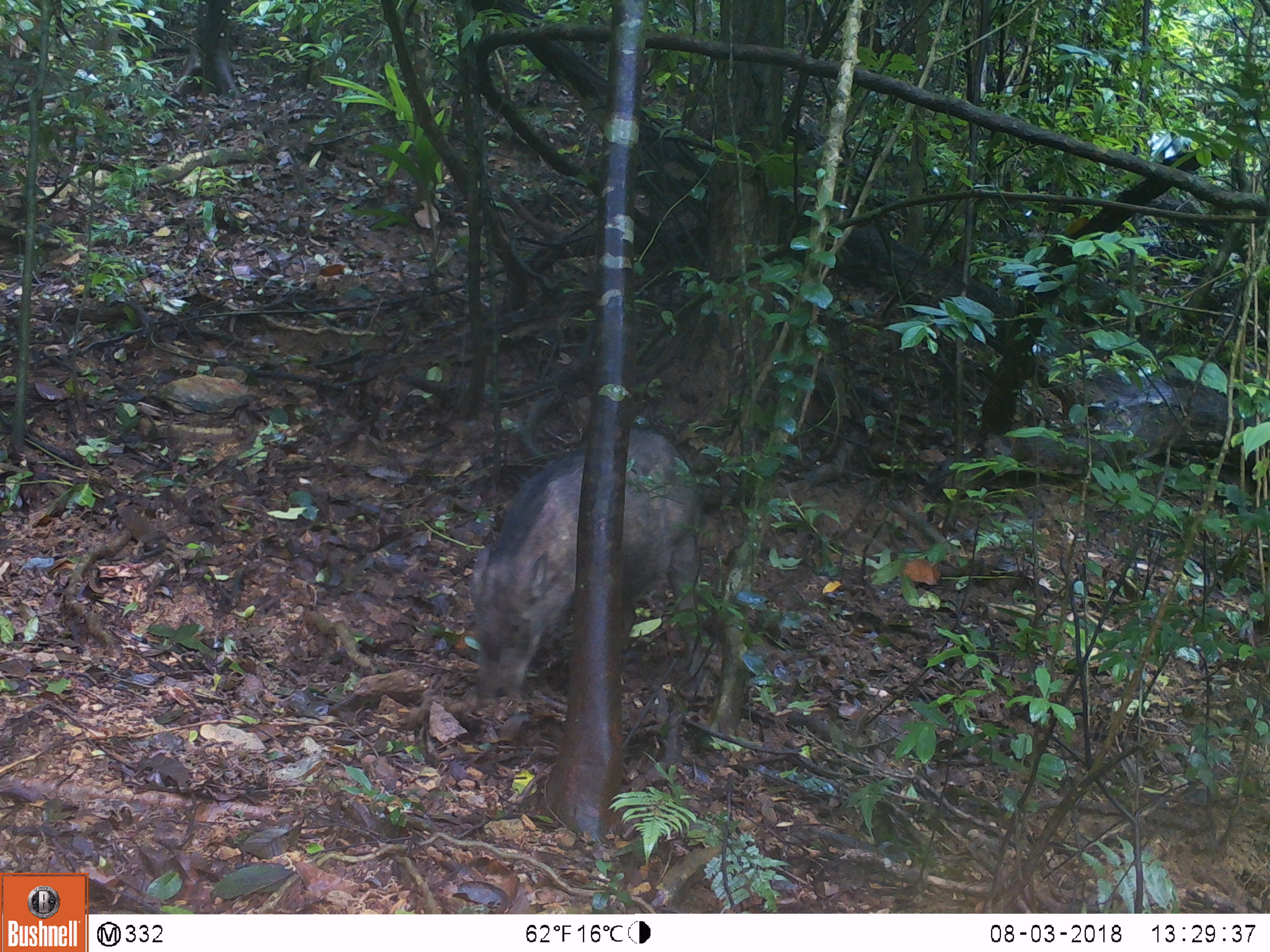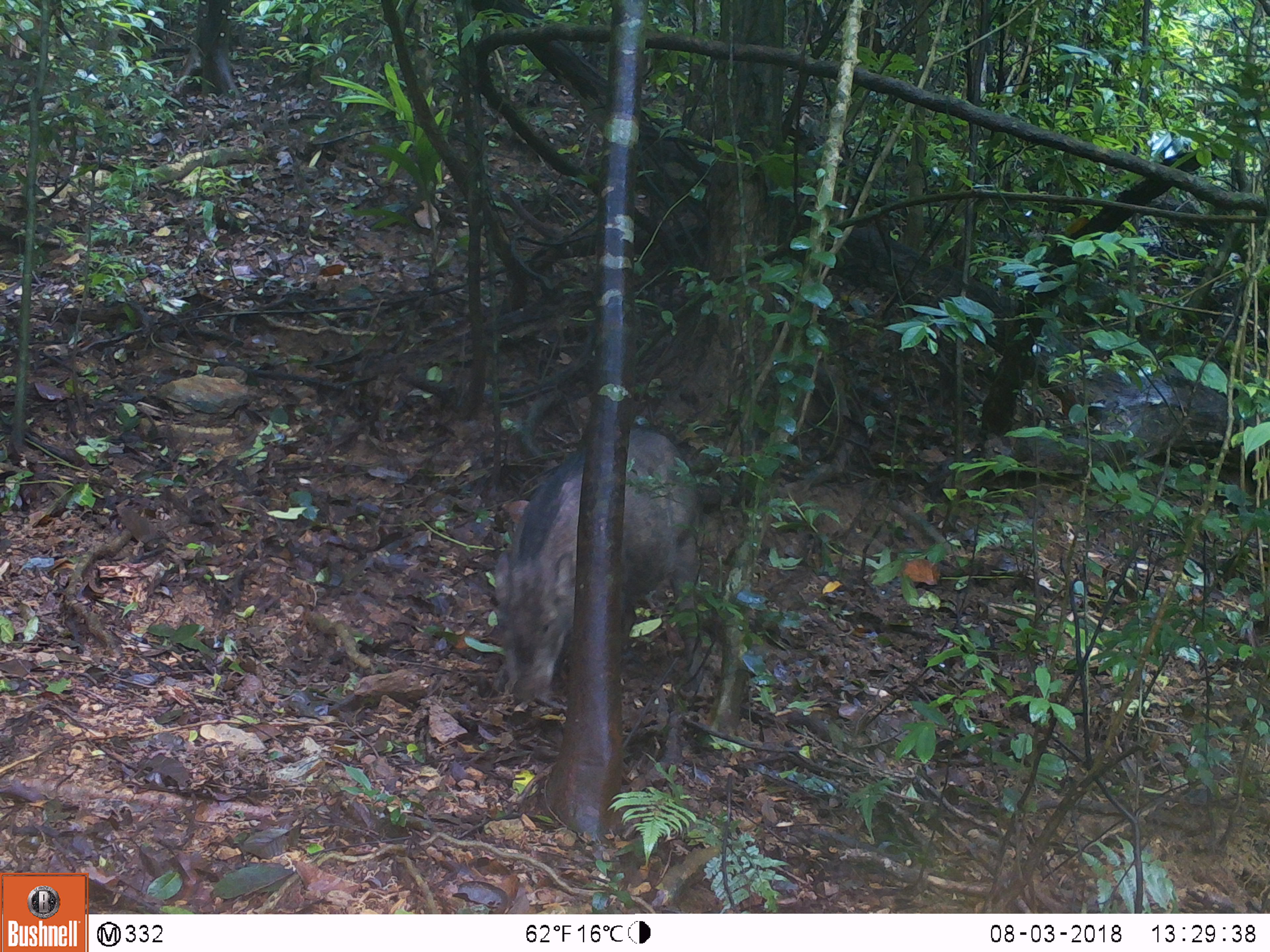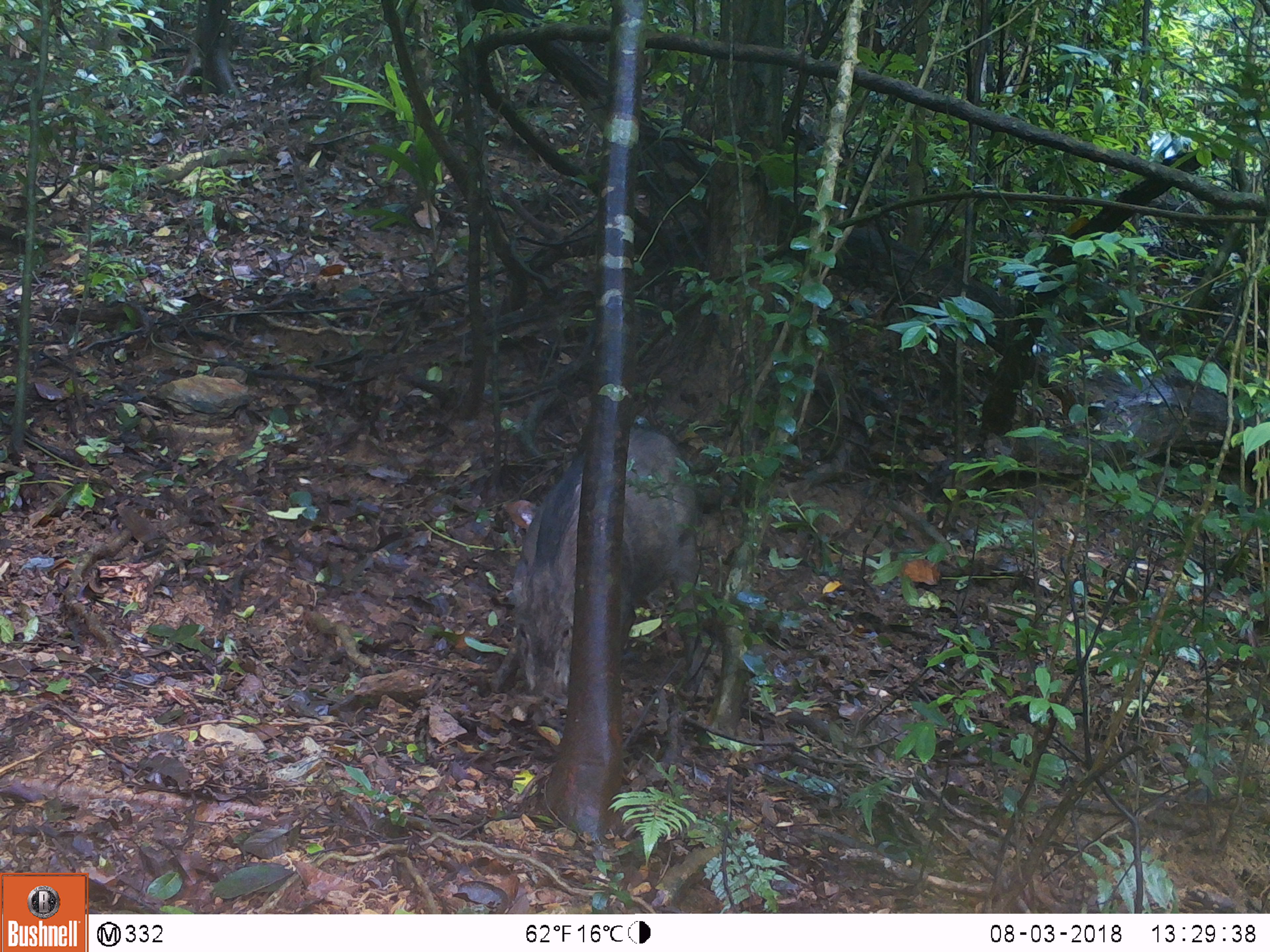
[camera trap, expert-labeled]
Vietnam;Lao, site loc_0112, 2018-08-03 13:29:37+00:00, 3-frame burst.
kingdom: Animalia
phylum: Chordata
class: Mammalia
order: Artiodactyla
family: Suidae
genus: Sus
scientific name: Sus scrofa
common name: eurasian wild pig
Eurasian wild pig (Sus scrofa). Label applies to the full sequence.